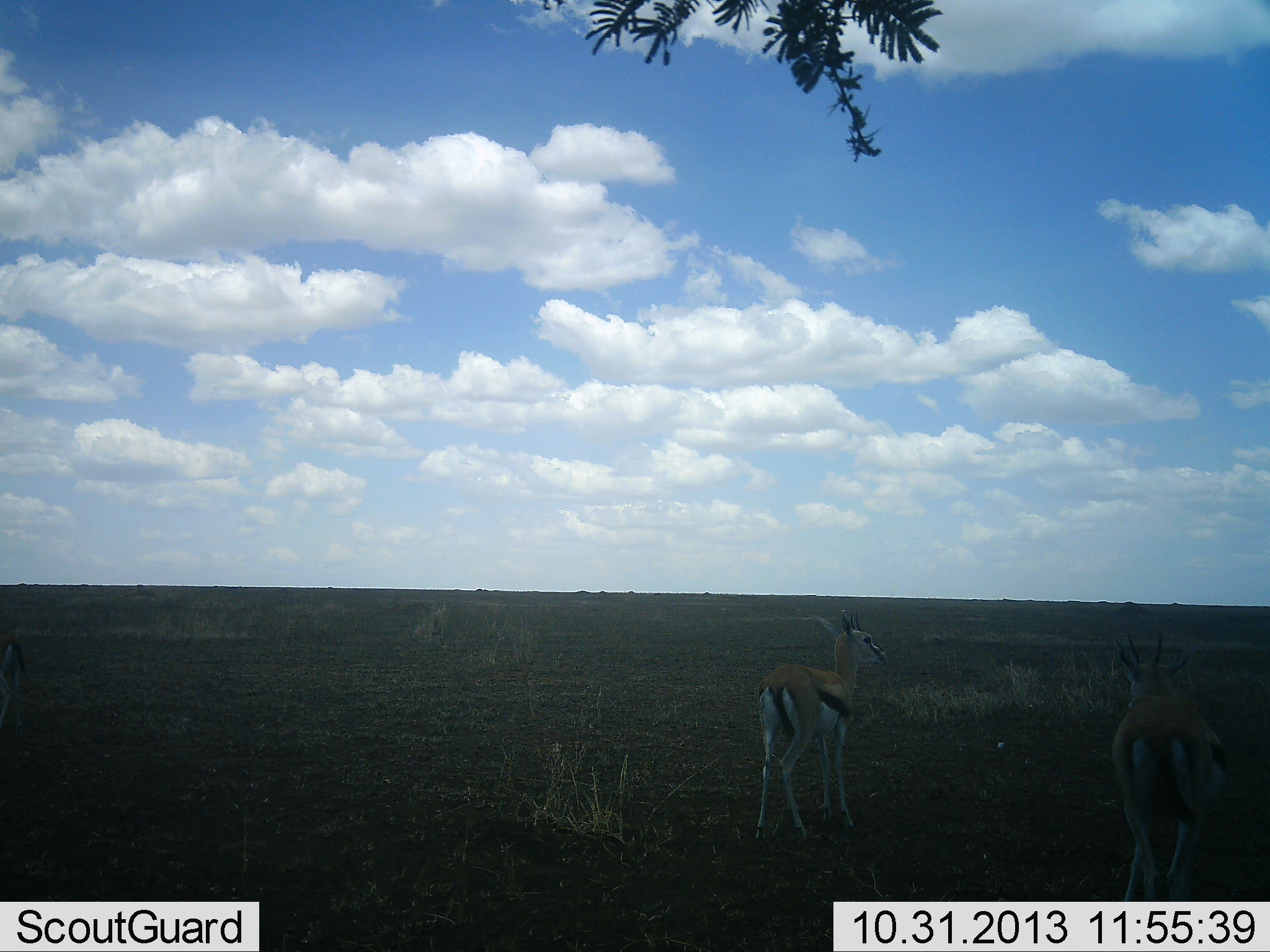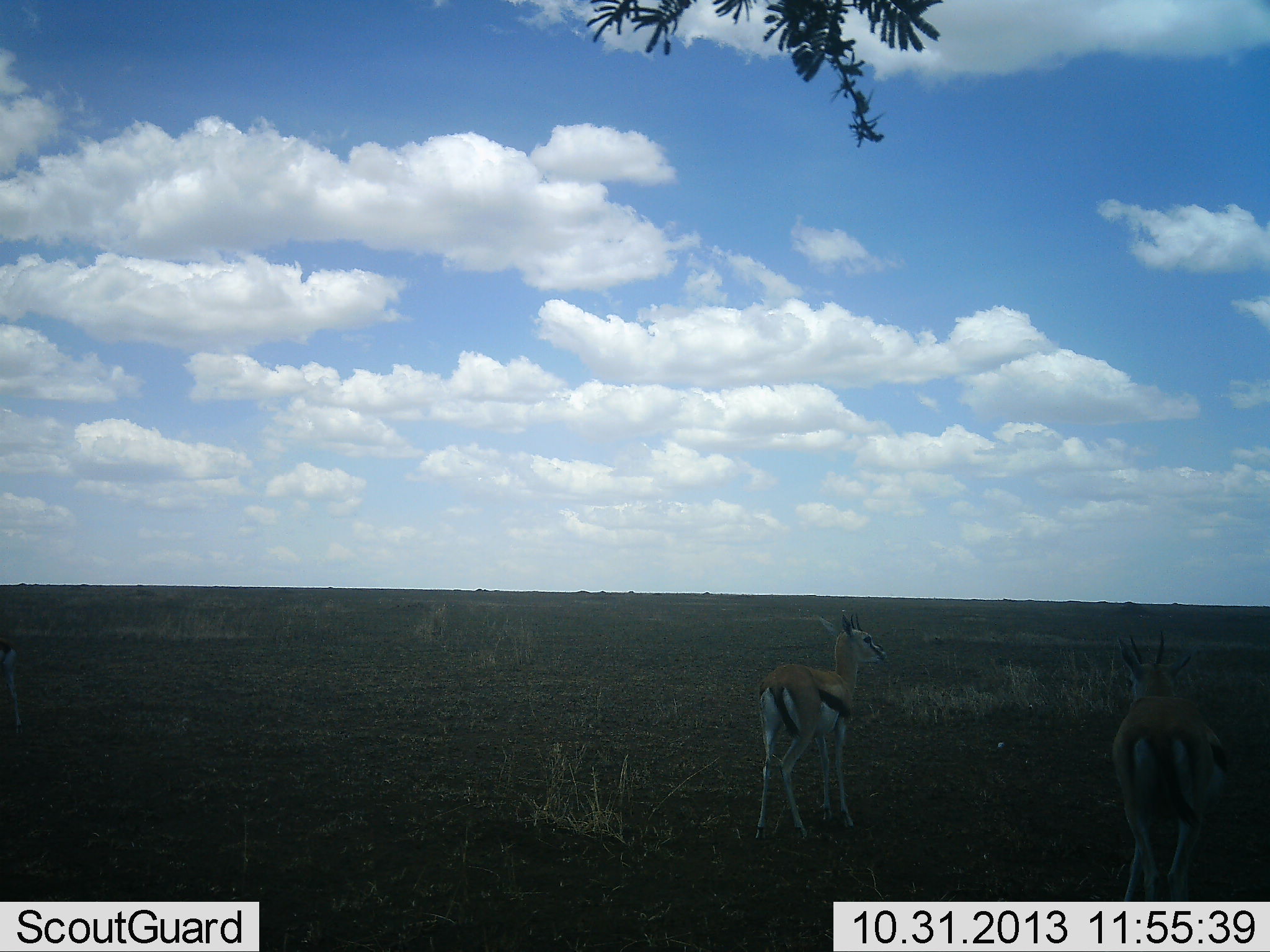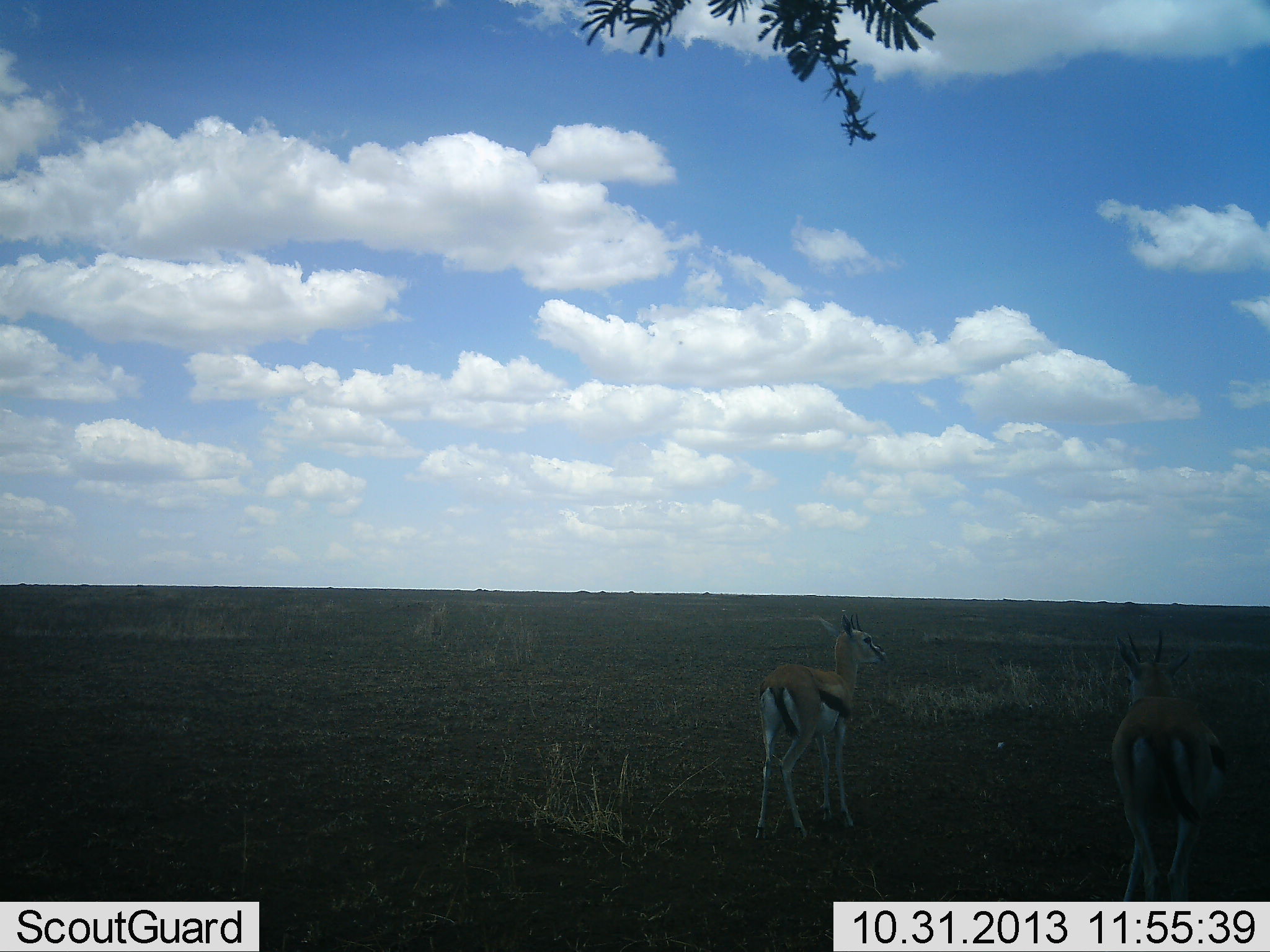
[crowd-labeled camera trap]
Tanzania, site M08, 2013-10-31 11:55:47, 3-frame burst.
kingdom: Animalia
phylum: Chordata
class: Mammalia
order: Artiodactyla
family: Bovidae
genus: Eudorcas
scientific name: Eudorcas thomsonii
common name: thomson's gazelle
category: gazellethomsons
Gazellethomsons (thomson's gazelle) (Eudorcas thomsonii), count 2. Behavior (volunteer vote fractions): standing 90%, resting 0%, moving 10%, interacting 0%. Young present (vote fraction): 0%. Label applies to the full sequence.